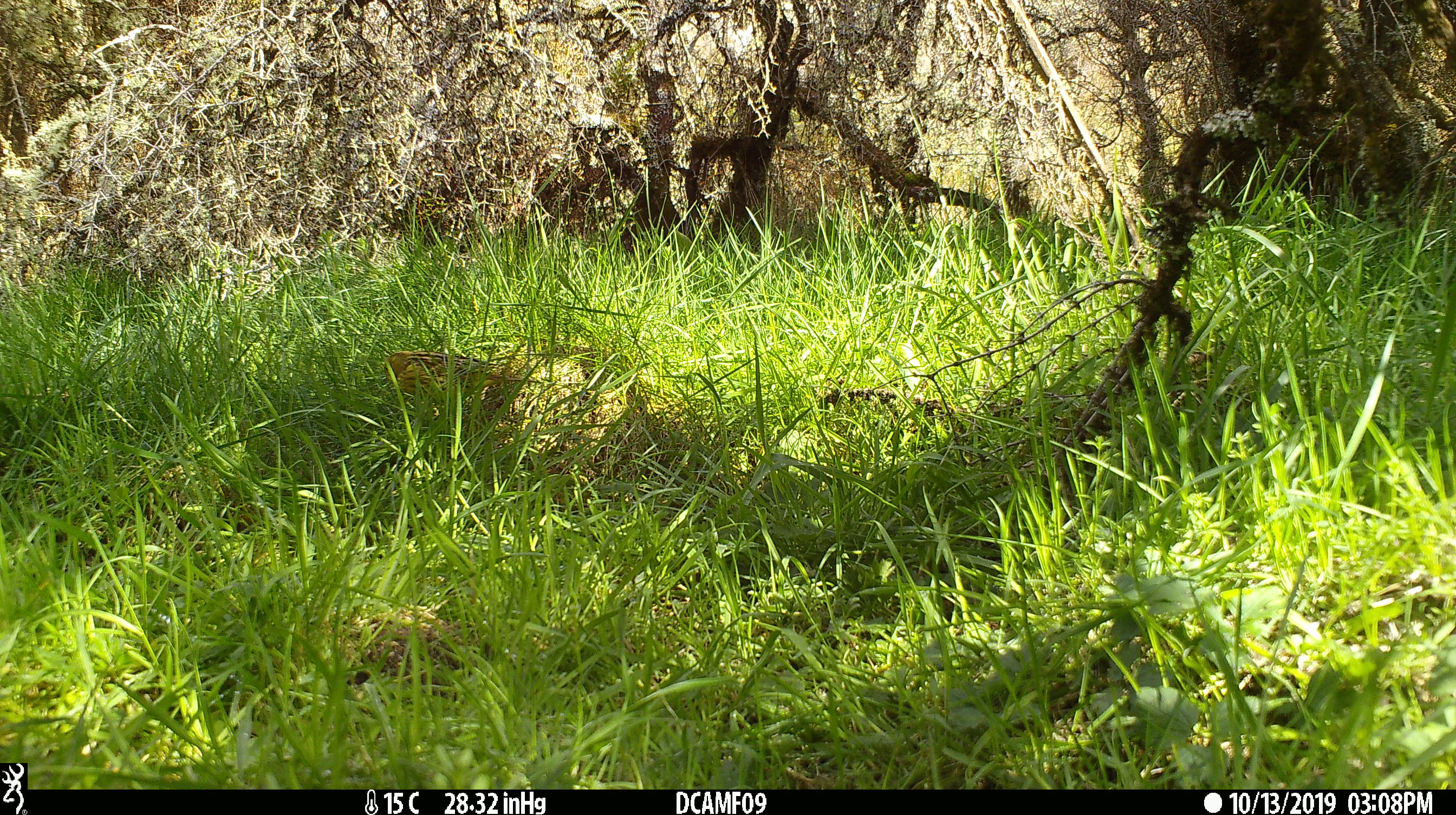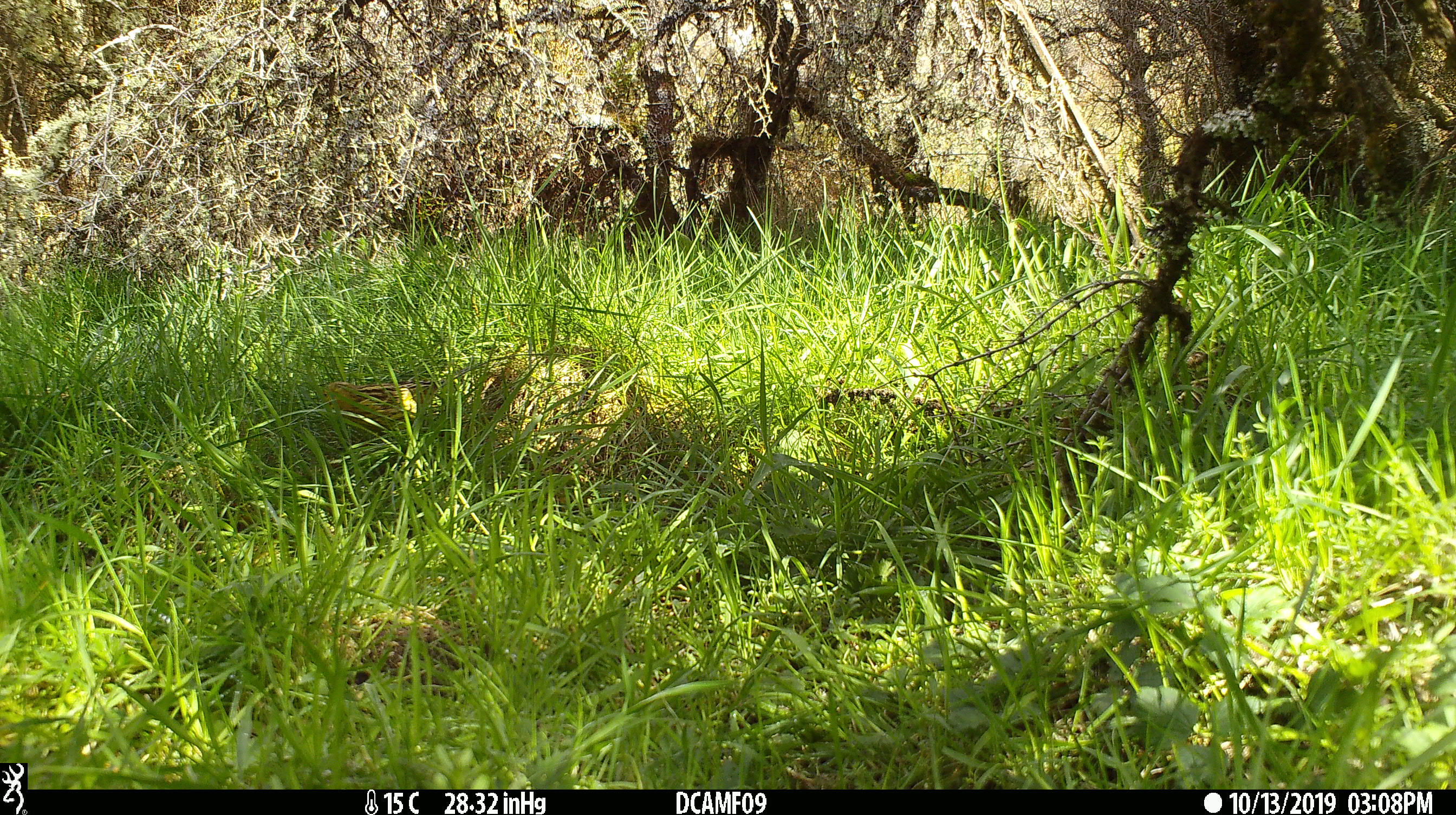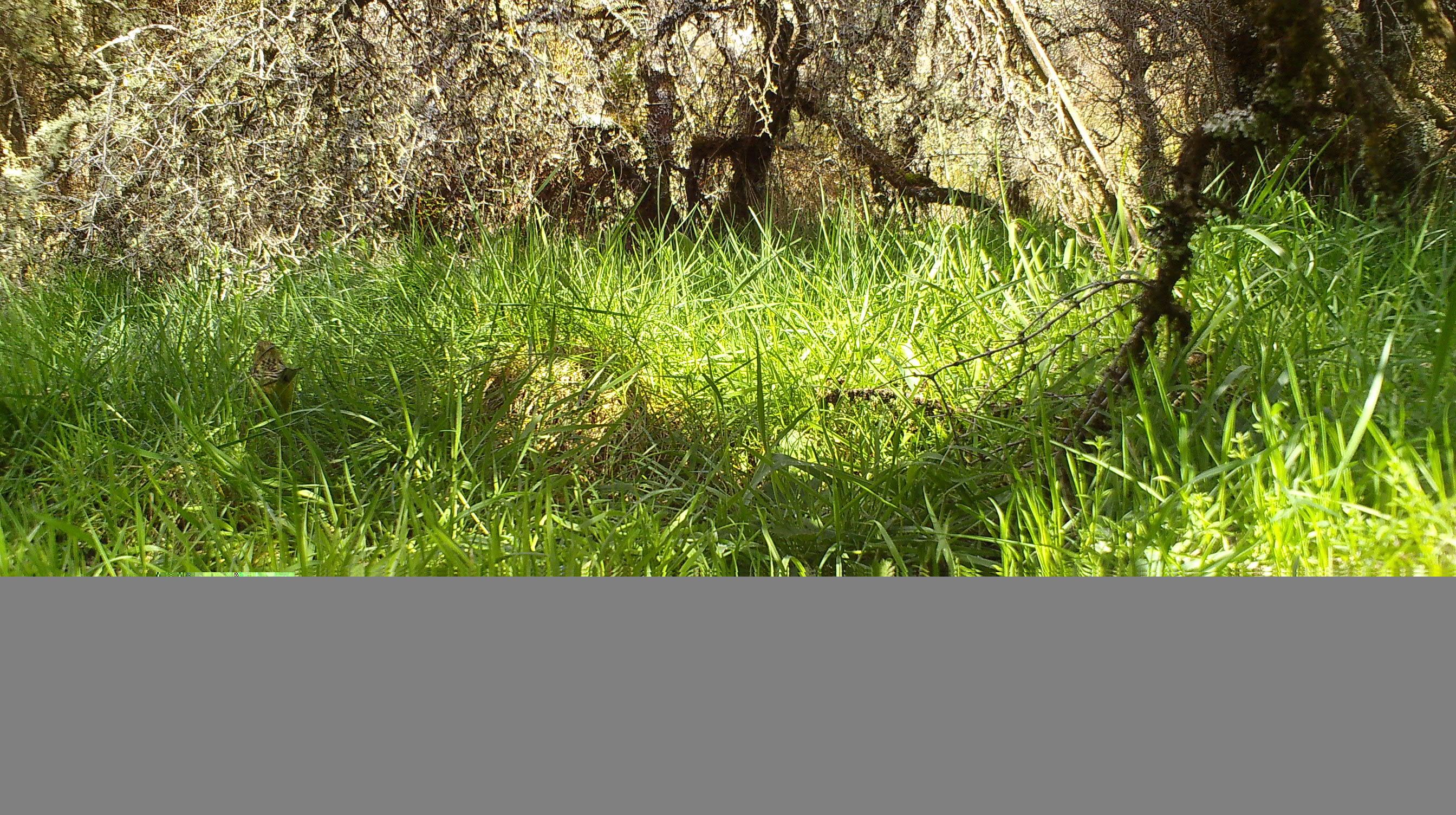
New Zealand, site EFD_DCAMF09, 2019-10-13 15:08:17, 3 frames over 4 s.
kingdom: Animalia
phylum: Chordata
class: Aves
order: Passeriformes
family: Emberizidae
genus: Emberiza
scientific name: Emberiza citrinella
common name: yellowhammer